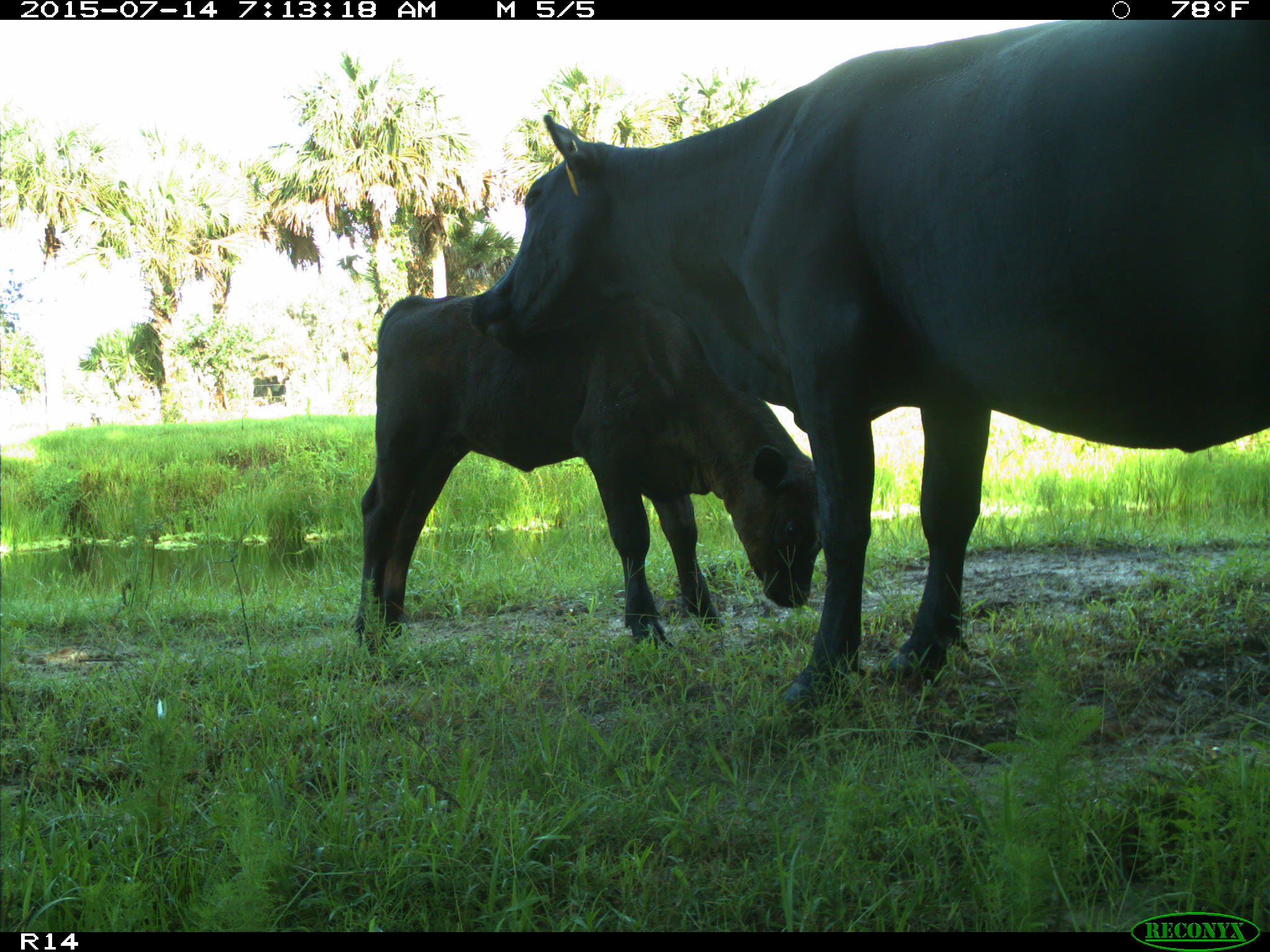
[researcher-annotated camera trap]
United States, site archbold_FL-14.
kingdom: Animalia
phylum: Chordata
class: Mammalia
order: Artiodactyla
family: Bovidae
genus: Bos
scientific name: Bos taurus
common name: domestic cow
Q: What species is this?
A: Bos taurus (domestic cow).